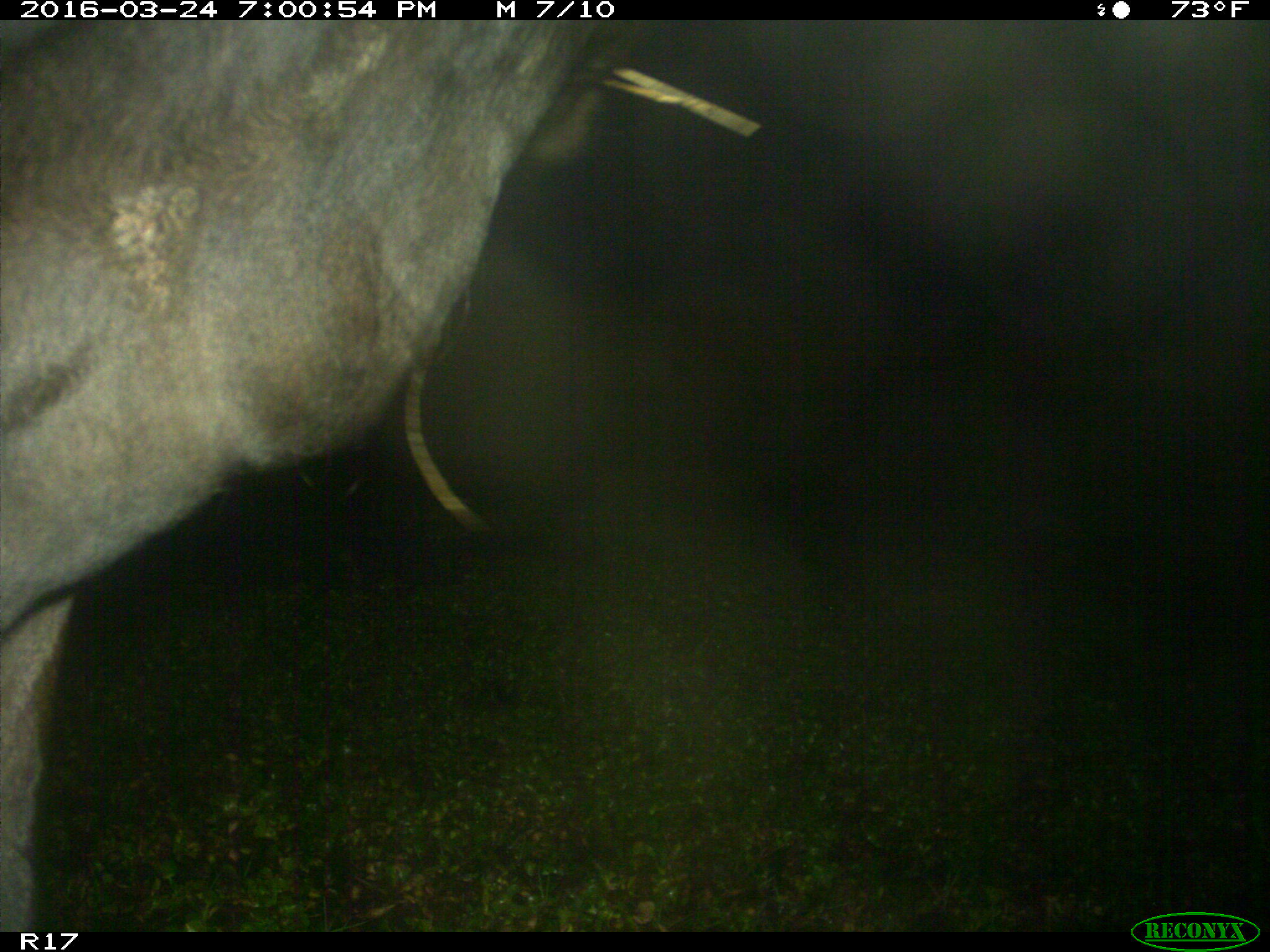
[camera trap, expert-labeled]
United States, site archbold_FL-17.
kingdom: Animalia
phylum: Chordata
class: Mammalia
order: Artiodactyla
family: Bovidae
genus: Bos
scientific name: Bos taurus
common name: domestic cow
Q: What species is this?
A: Bos taurus (domestic cow).